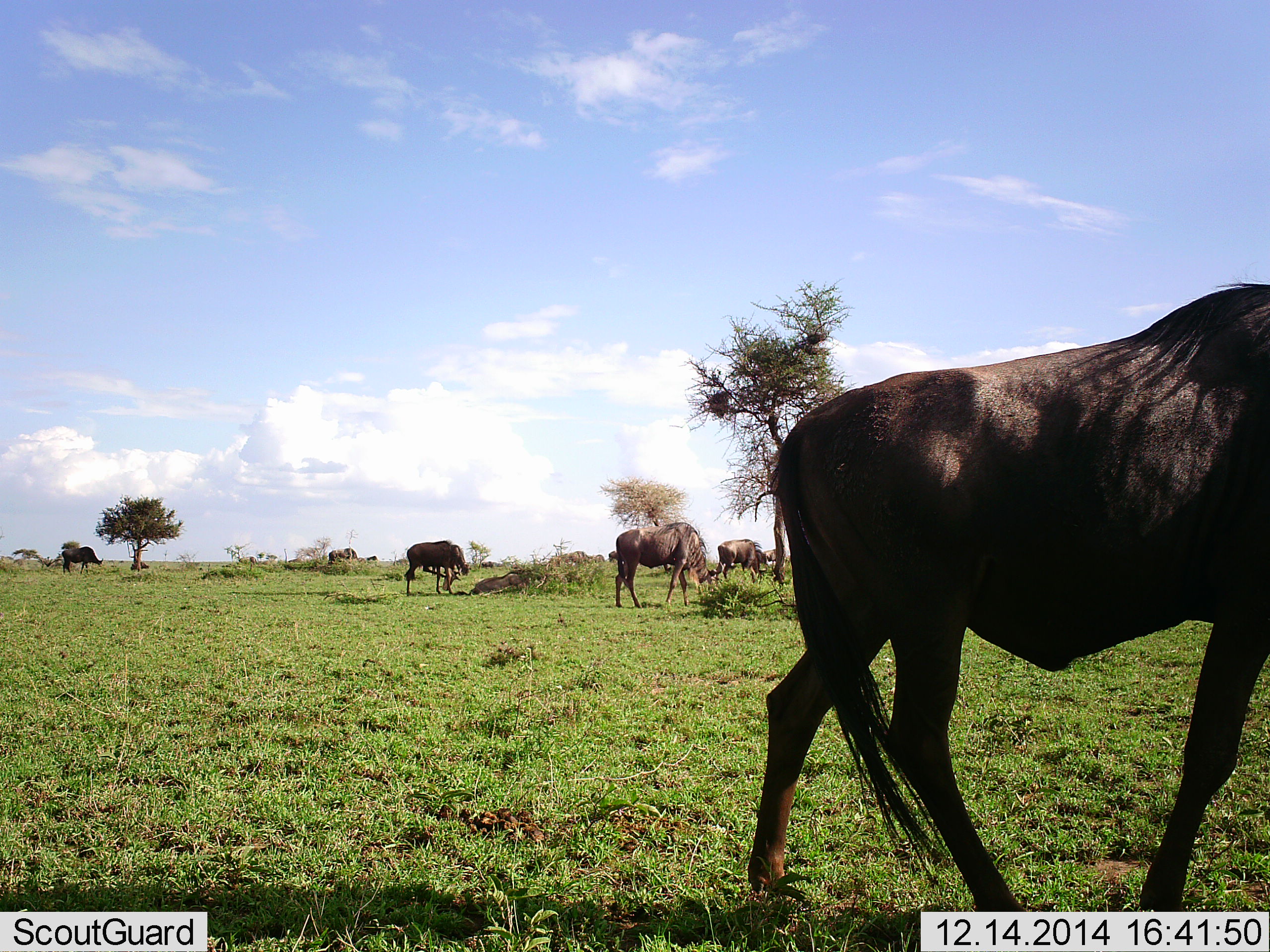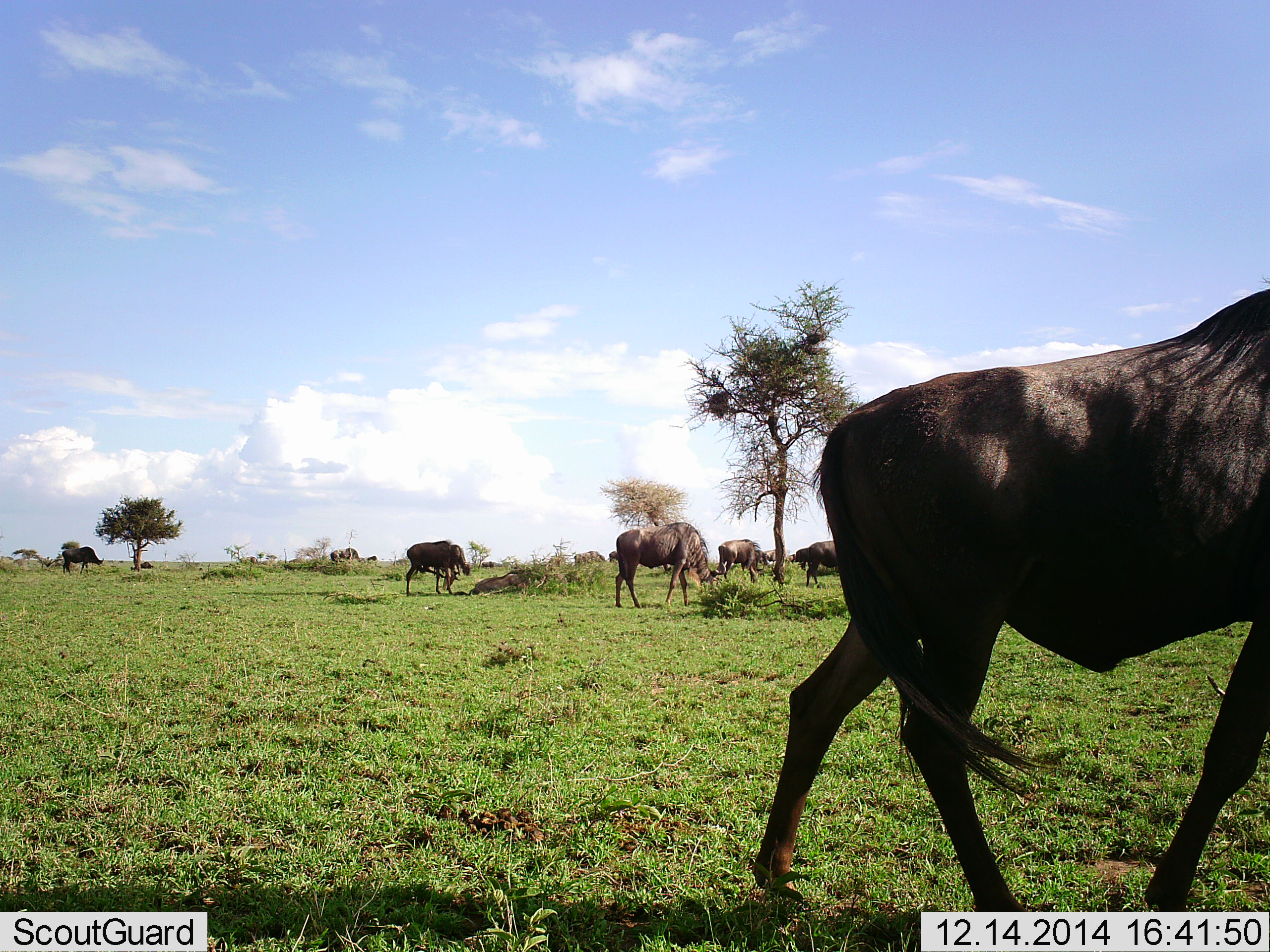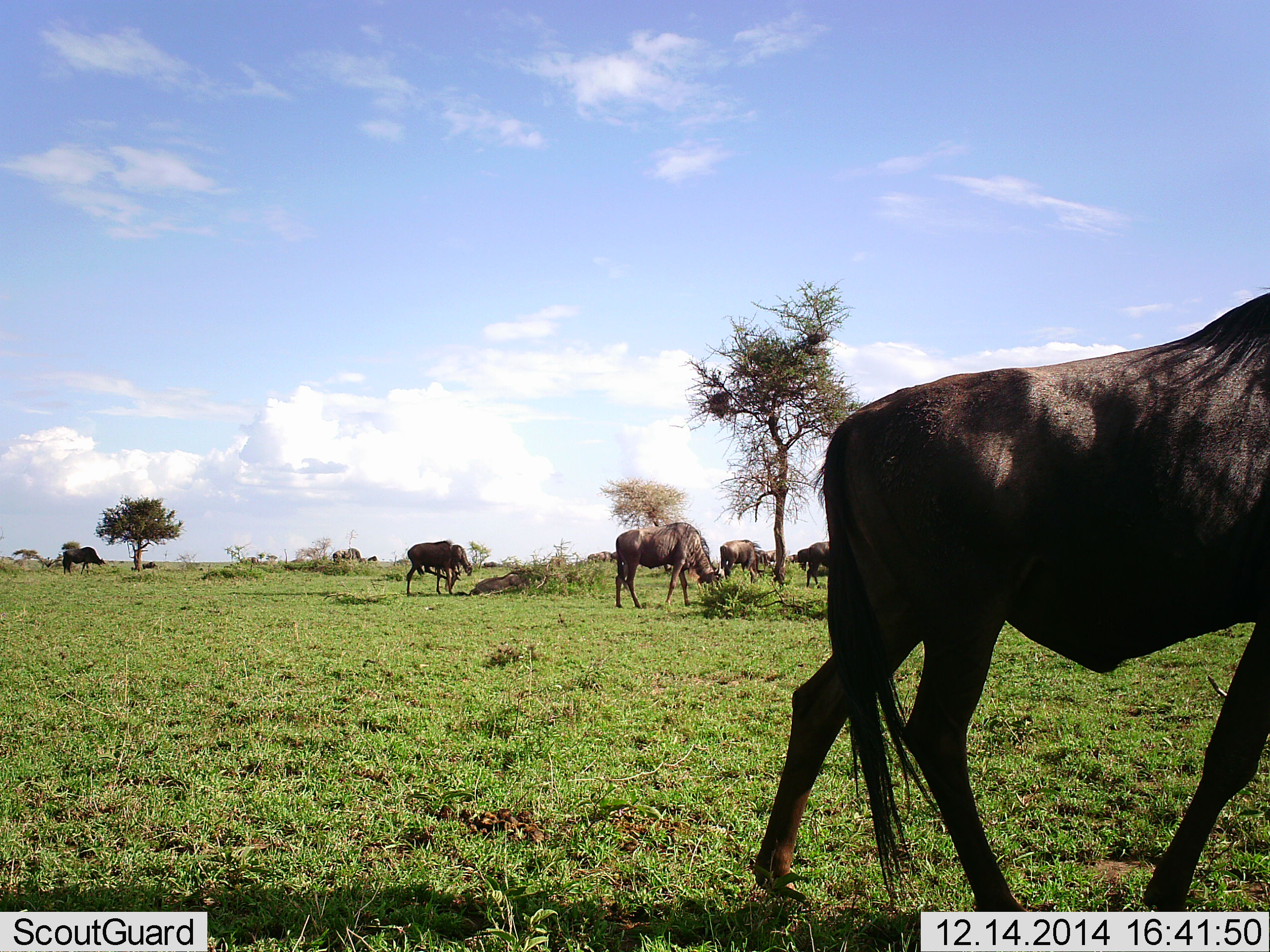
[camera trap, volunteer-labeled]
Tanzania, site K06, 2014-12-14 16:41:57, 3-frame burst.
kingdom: Animalia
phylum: Chordata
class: Mammalia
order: Artiodactyla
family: Bovidae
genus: Connochaetes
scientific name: Connochaetes taurinus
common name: blue wildebeest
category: wildebeest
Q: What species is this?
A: Wildebeest (blue wildebeest) (Connochaetes taurinus).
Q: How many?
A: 10.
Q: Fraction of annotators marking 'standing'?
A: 60%.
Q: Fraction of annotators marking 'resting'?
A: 10%.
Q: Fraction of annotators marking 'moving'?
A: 50%.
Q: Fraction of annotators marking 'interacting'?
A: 0%.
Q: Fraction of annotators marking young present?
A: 0%.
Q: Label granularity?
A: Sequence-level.